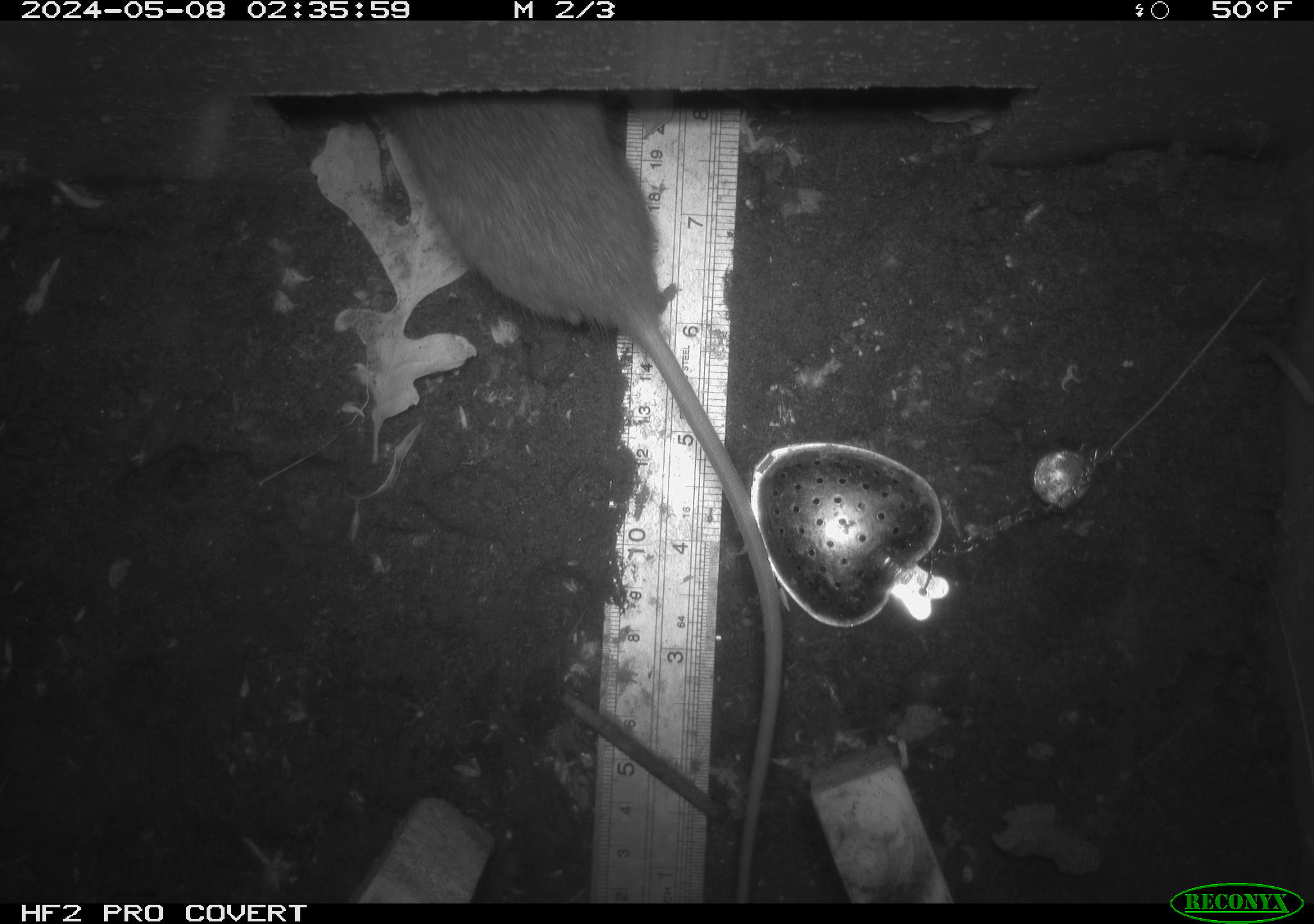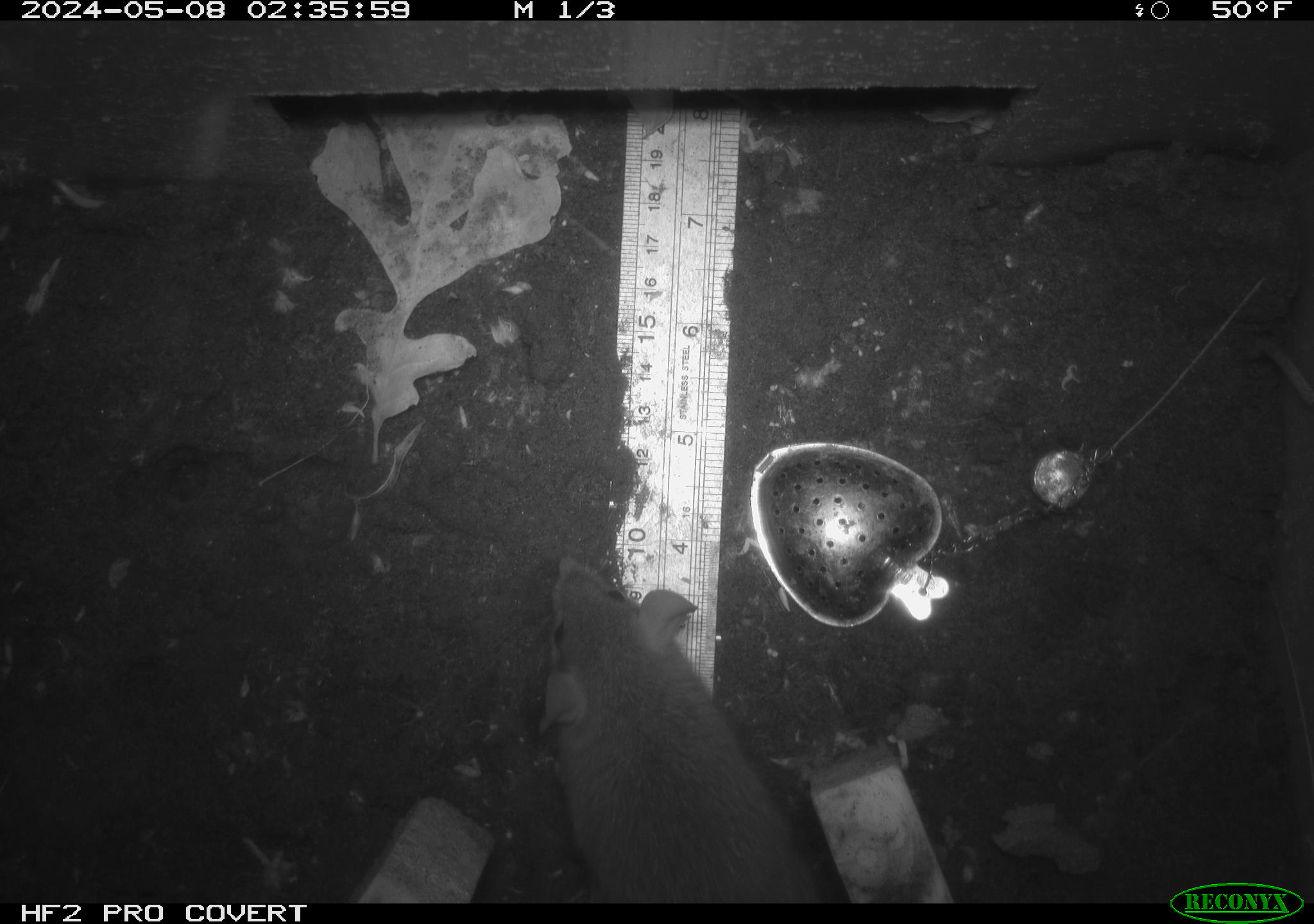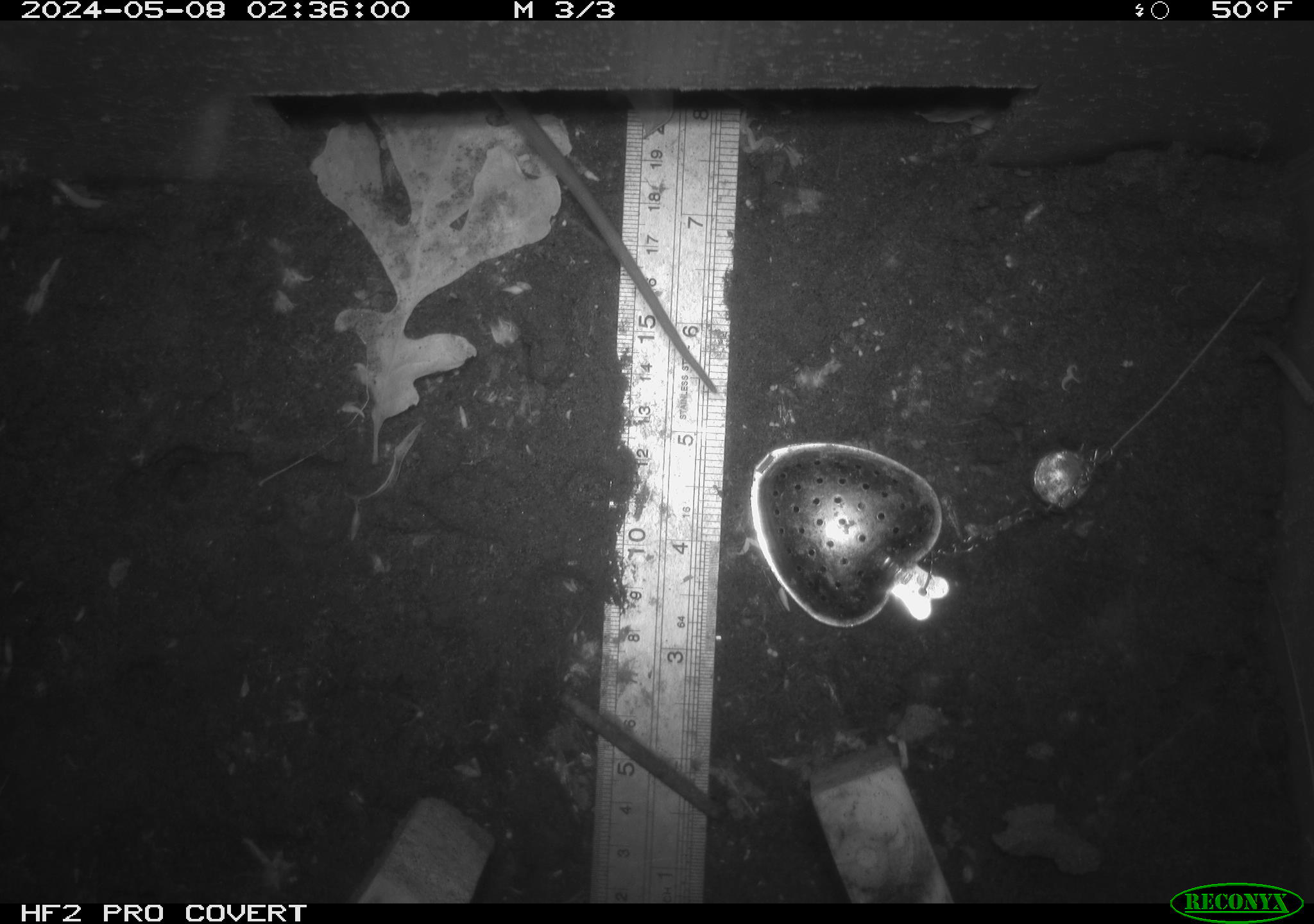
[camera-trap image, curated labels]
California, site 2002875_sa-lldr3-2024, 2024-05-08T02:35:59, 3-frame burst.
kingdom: Animalia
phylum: Chordata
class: Mammalia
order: Rodentia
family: Muridae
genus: Rattus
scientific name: Rattus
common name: rat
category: rattus species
Rattus species (rat) (Rattus).